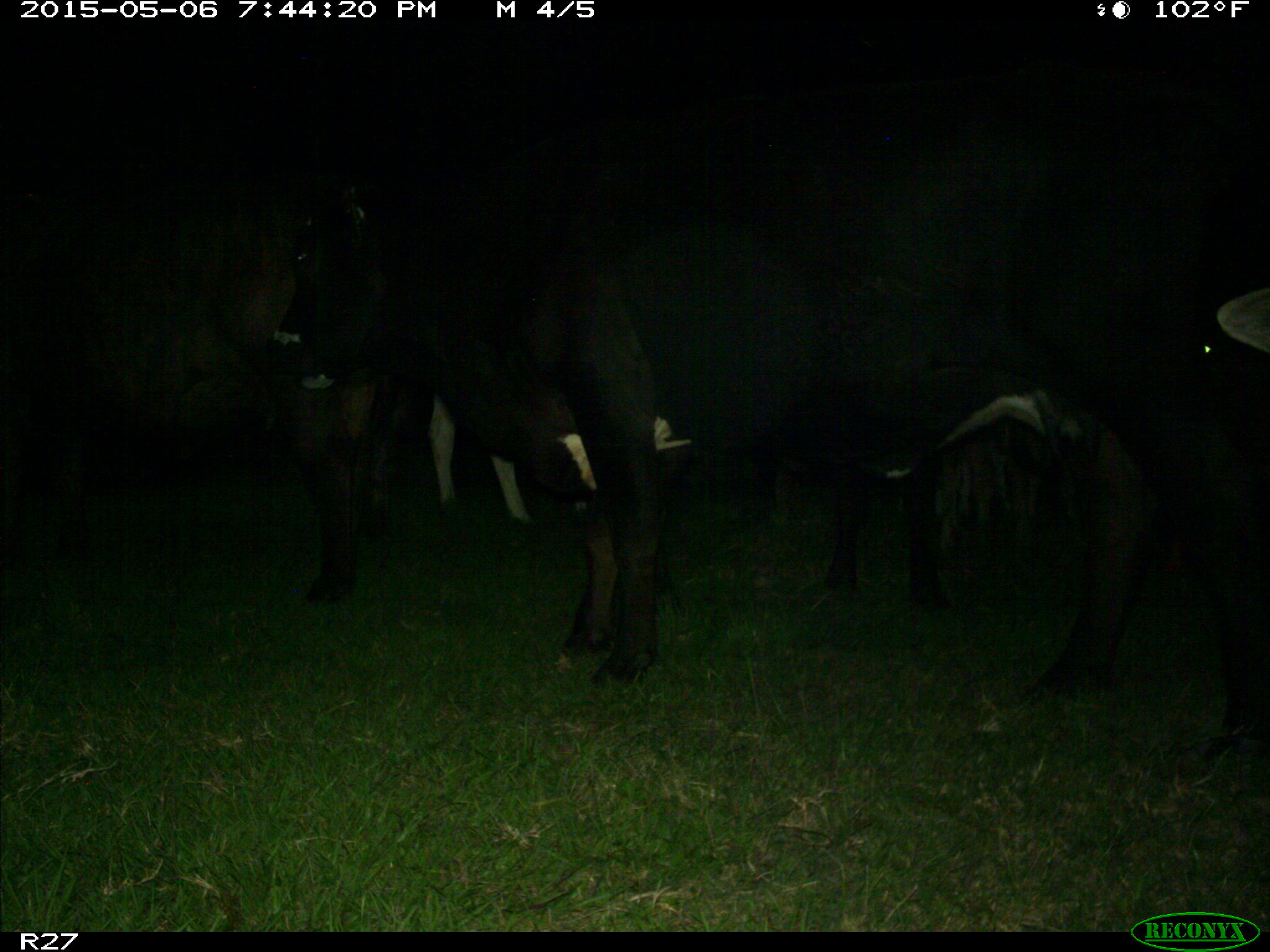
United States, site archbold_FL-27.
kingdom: Animalia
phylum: Chordata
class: Mammalia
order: Artiodactyla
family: Bovidae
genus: Bos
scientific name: Bos taurus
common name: domestic cow